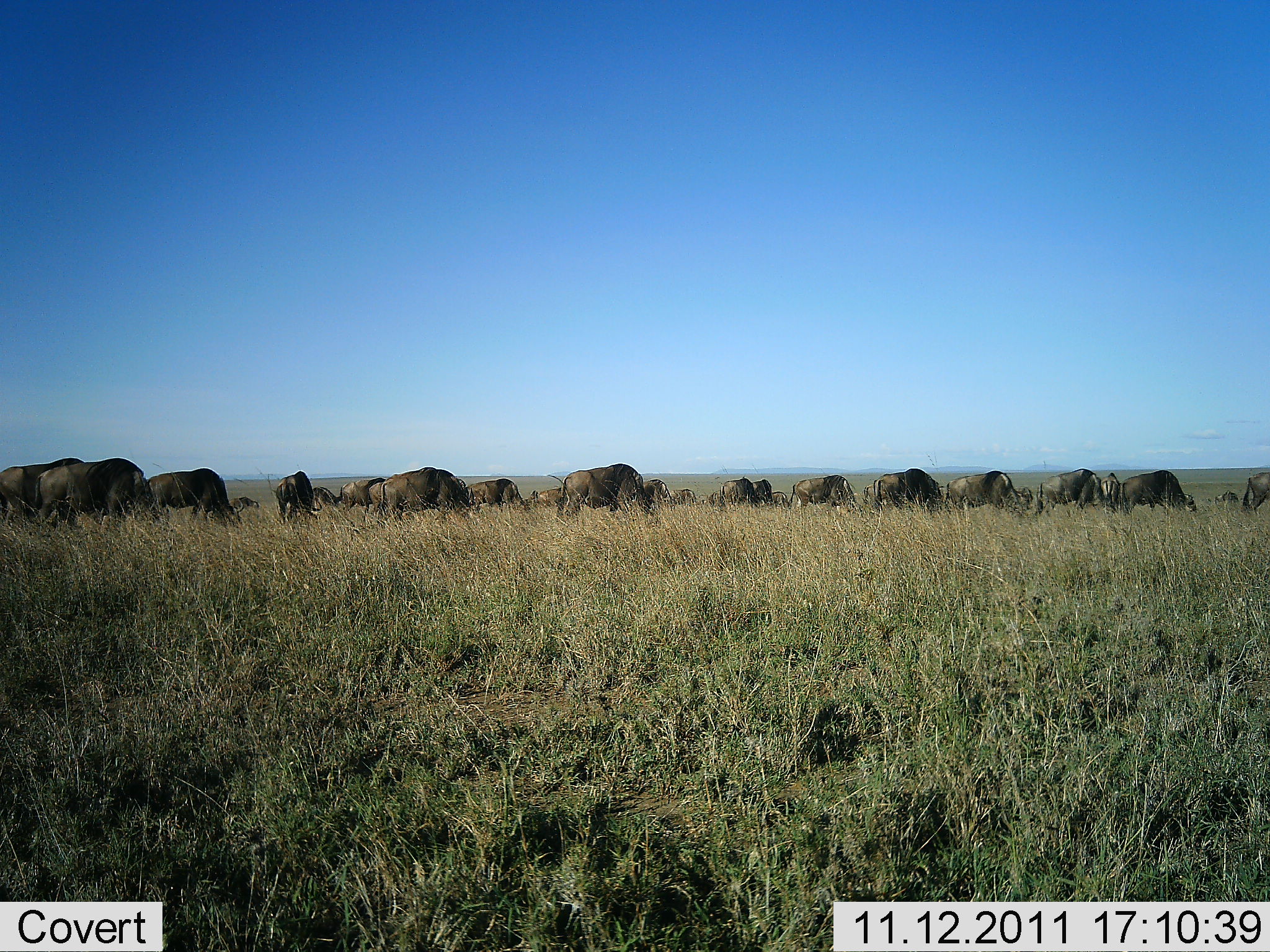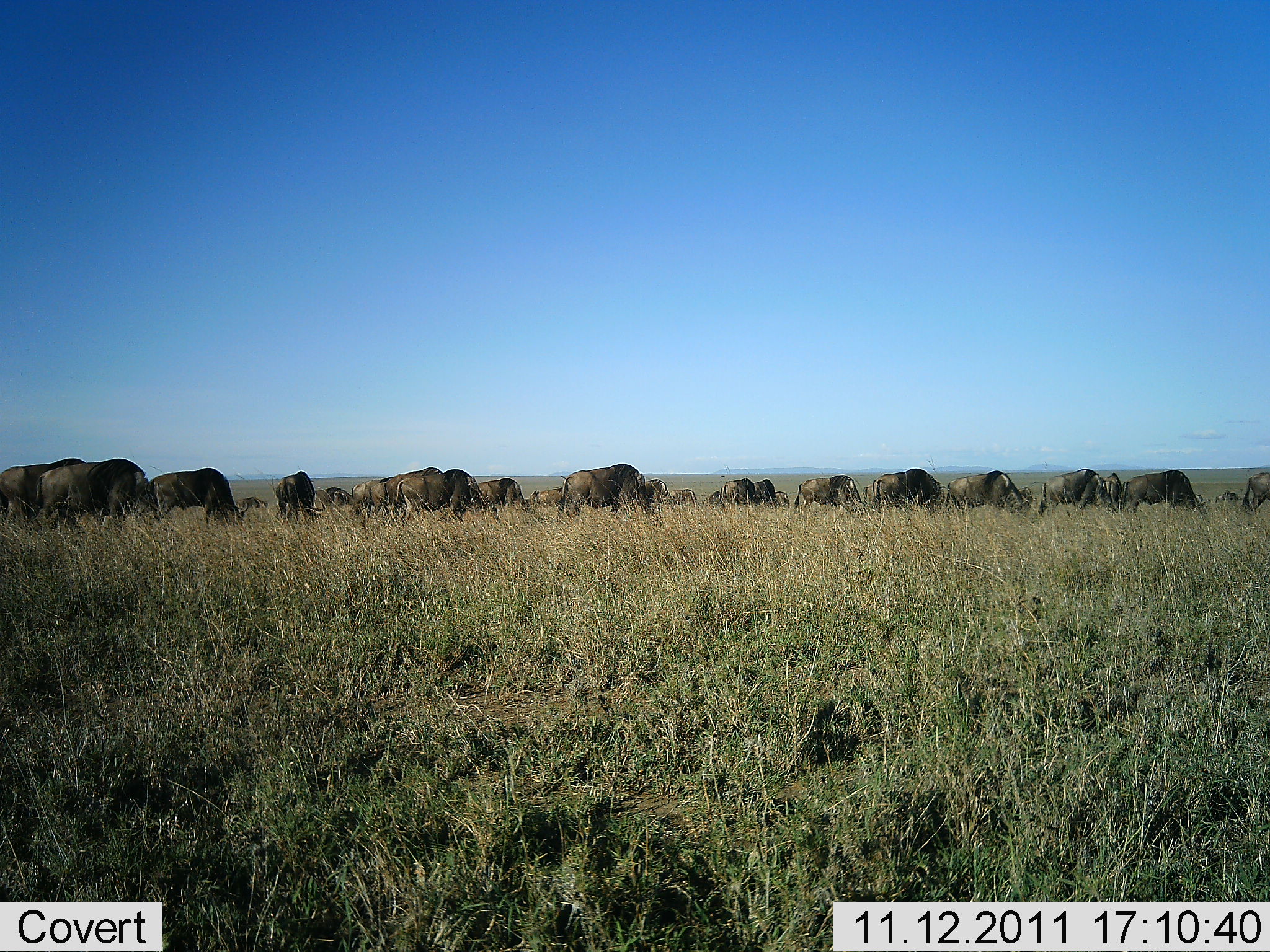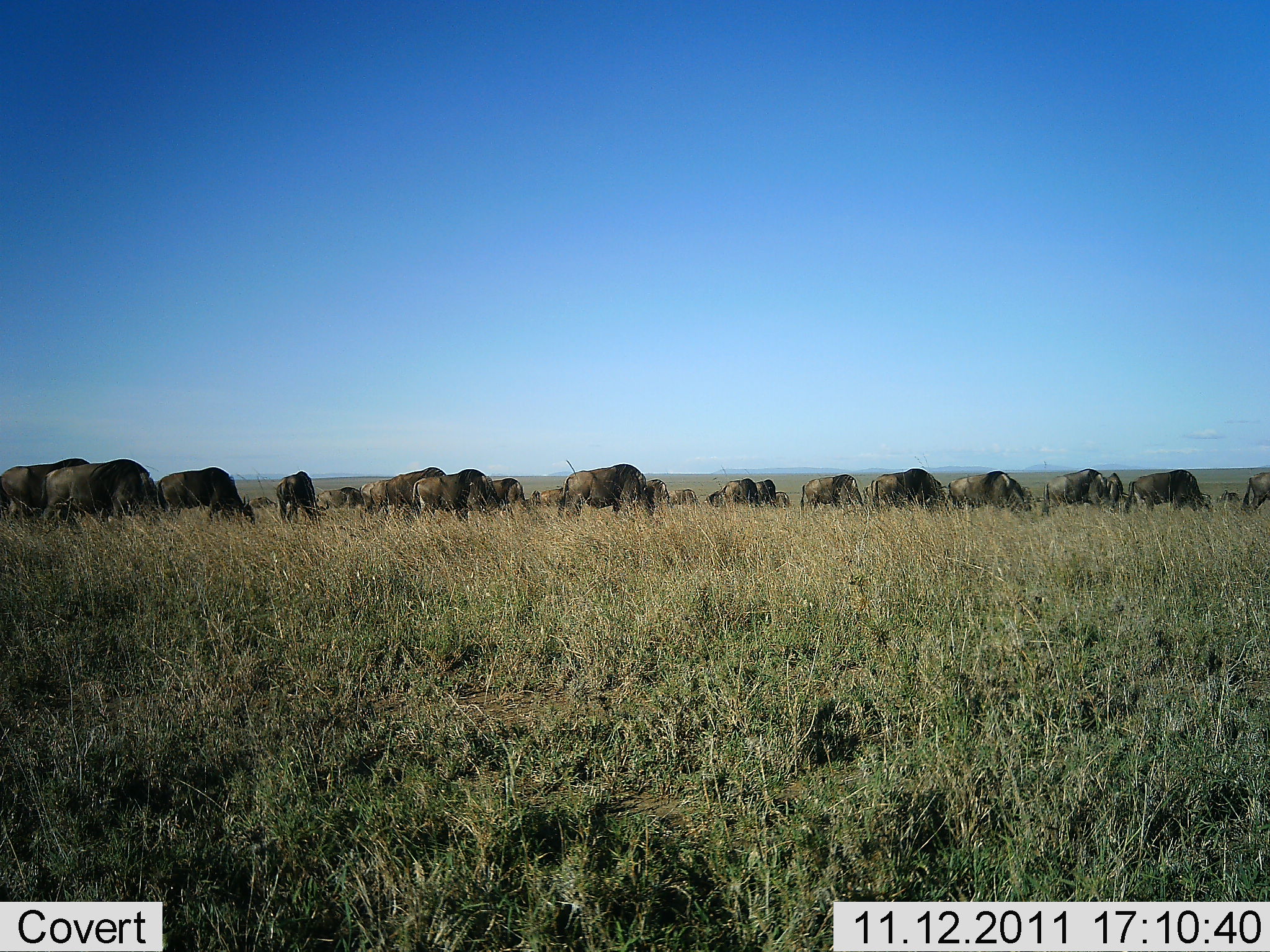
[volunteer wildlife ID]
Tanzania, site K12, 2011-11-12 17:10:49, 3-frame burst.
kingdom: Animalia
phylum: Chordata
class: Mammalia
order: Artiodactyla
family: Bovidae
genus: Connochaetes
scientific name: Connochaetes taurinus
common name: blue wildebeest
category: wildebeest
Wildebeest (blue wildebeest) (Connochaetes taurinus), count 11-50. Behavior (volunteer vote fractions): standing 27%, resting 0%, moving 36%, interacting 0%. Young present (vote fraction): 0%. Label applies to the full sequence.